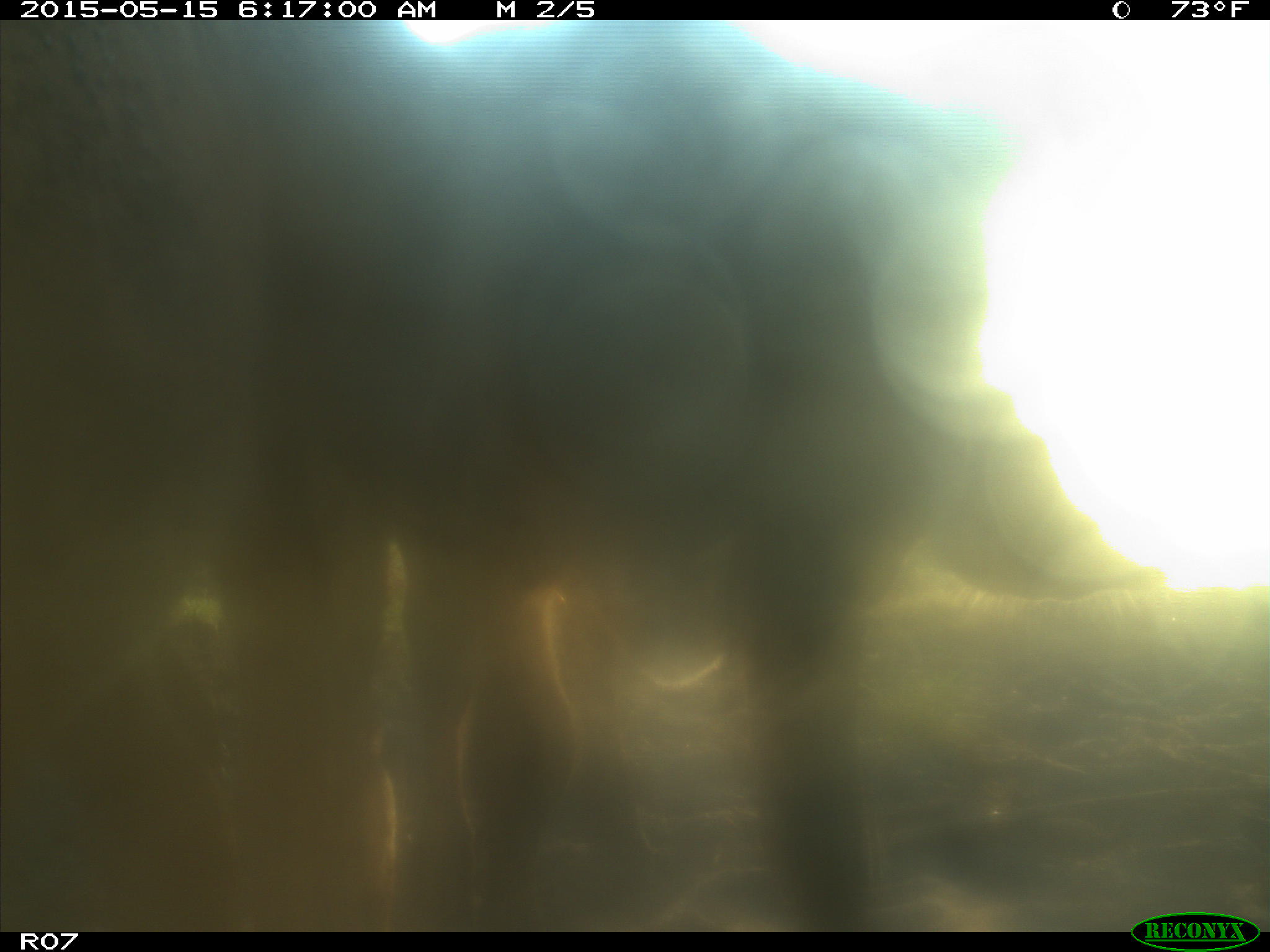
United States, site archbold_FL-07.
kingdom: Animalia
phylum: Chordata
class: Mammalia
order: Artiodactyla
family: Bovidae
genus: Bos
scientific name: Bos taurus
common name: domestic cow